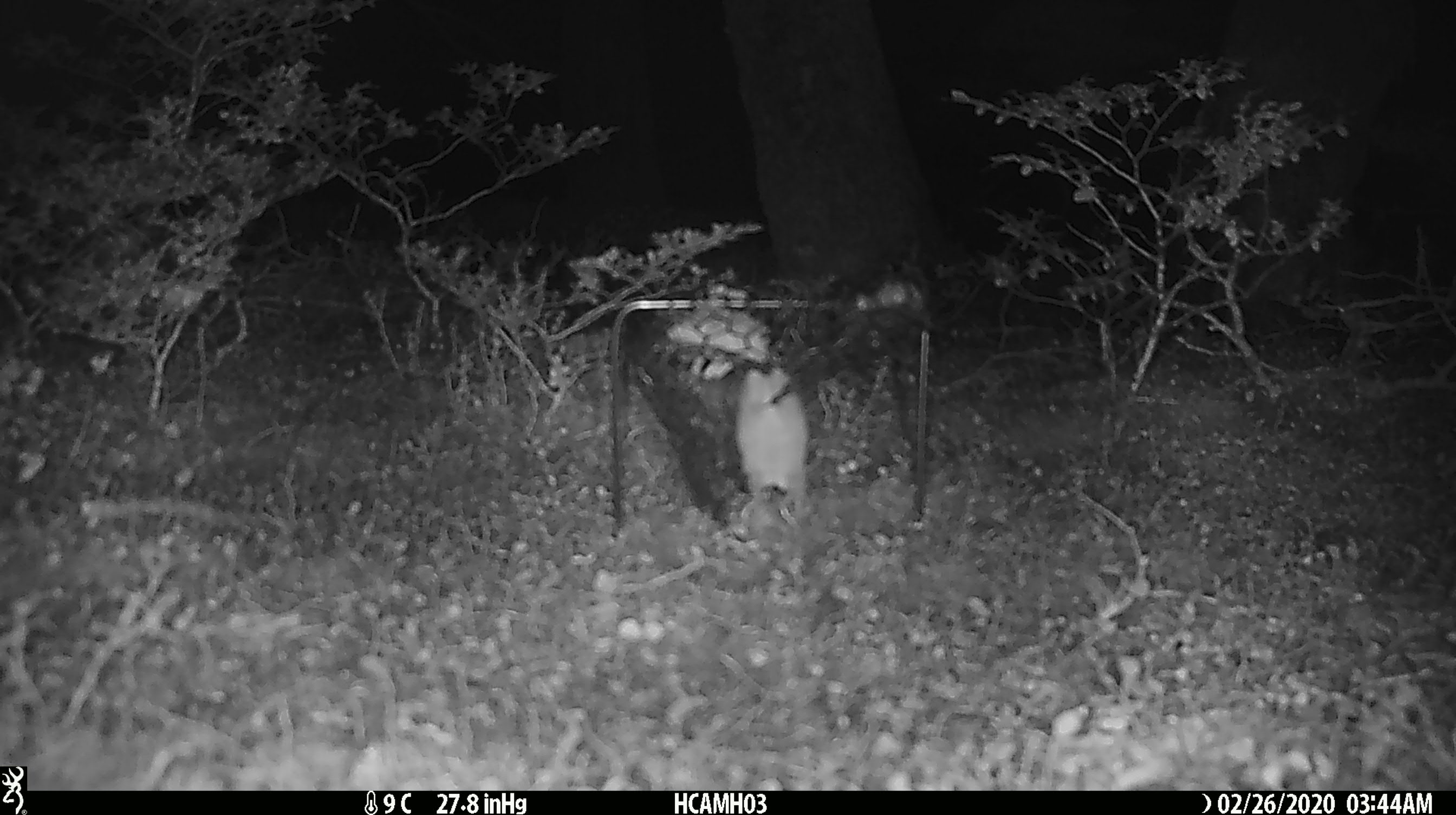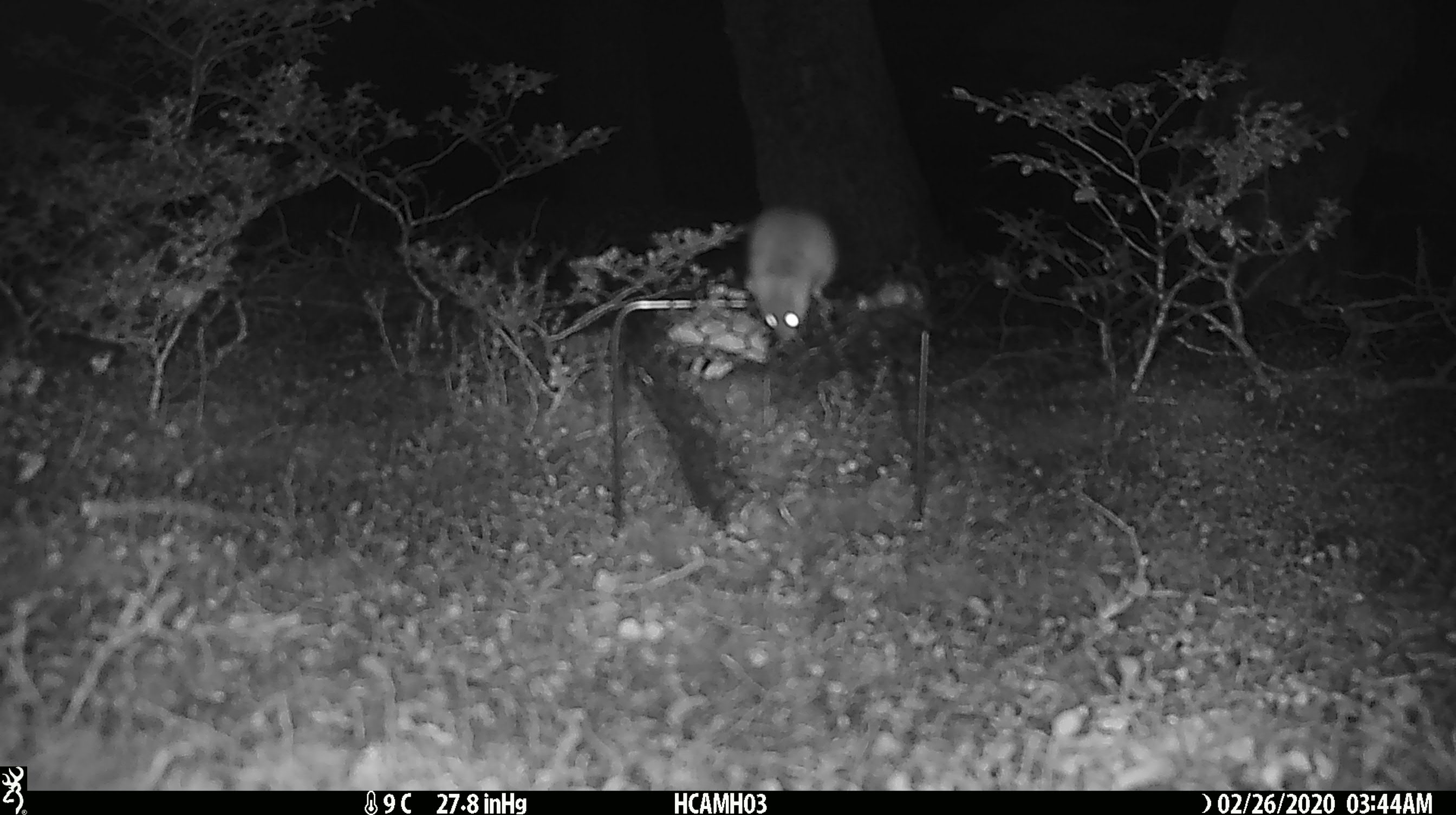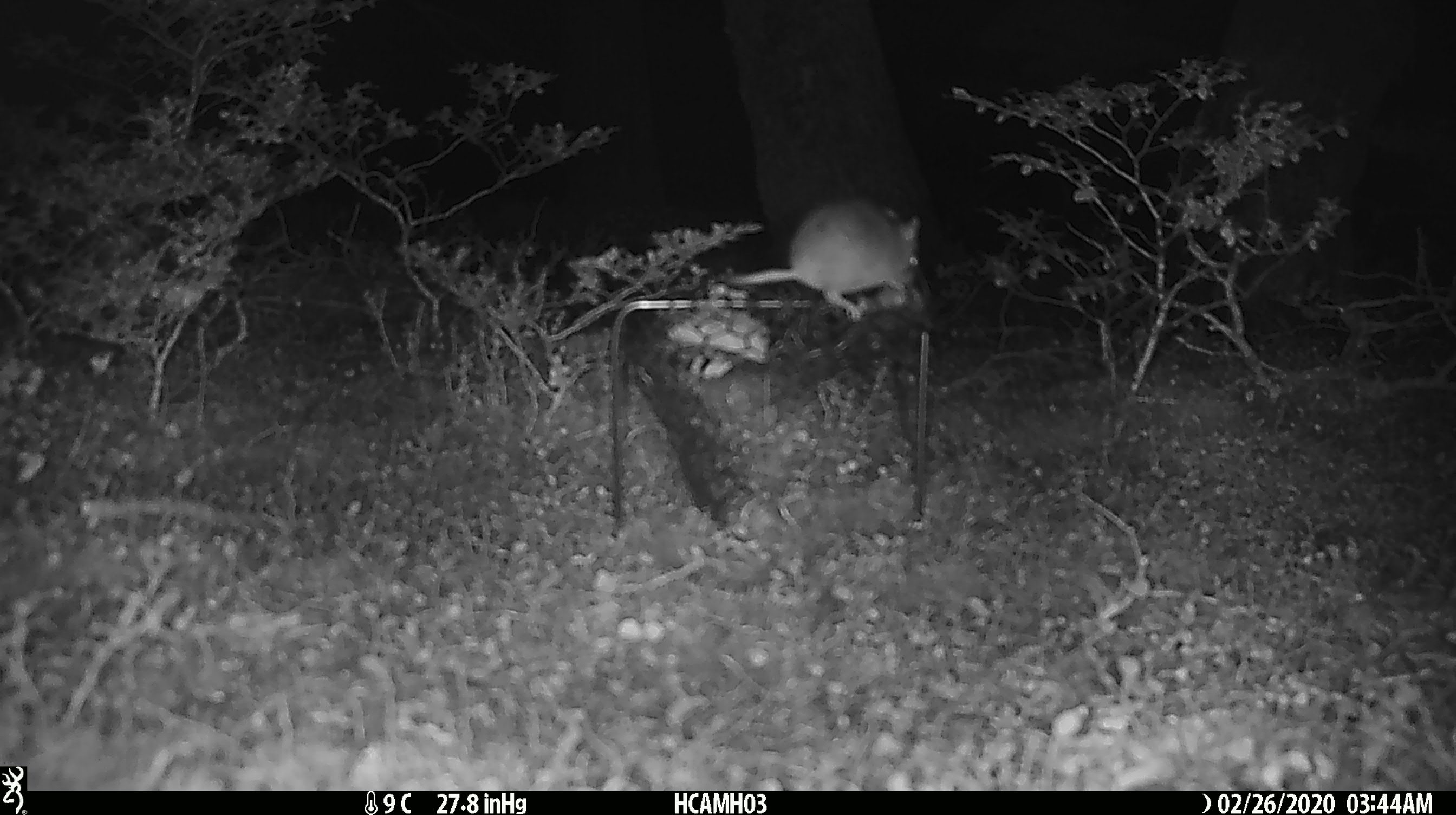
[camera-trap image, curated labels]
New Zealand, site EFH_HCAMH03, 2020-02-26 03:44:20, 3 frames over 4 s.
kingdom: Animalia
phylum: Chordata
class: Mammalia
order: Rodentia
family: Muridae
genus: Mus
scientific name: Mus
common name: mouse